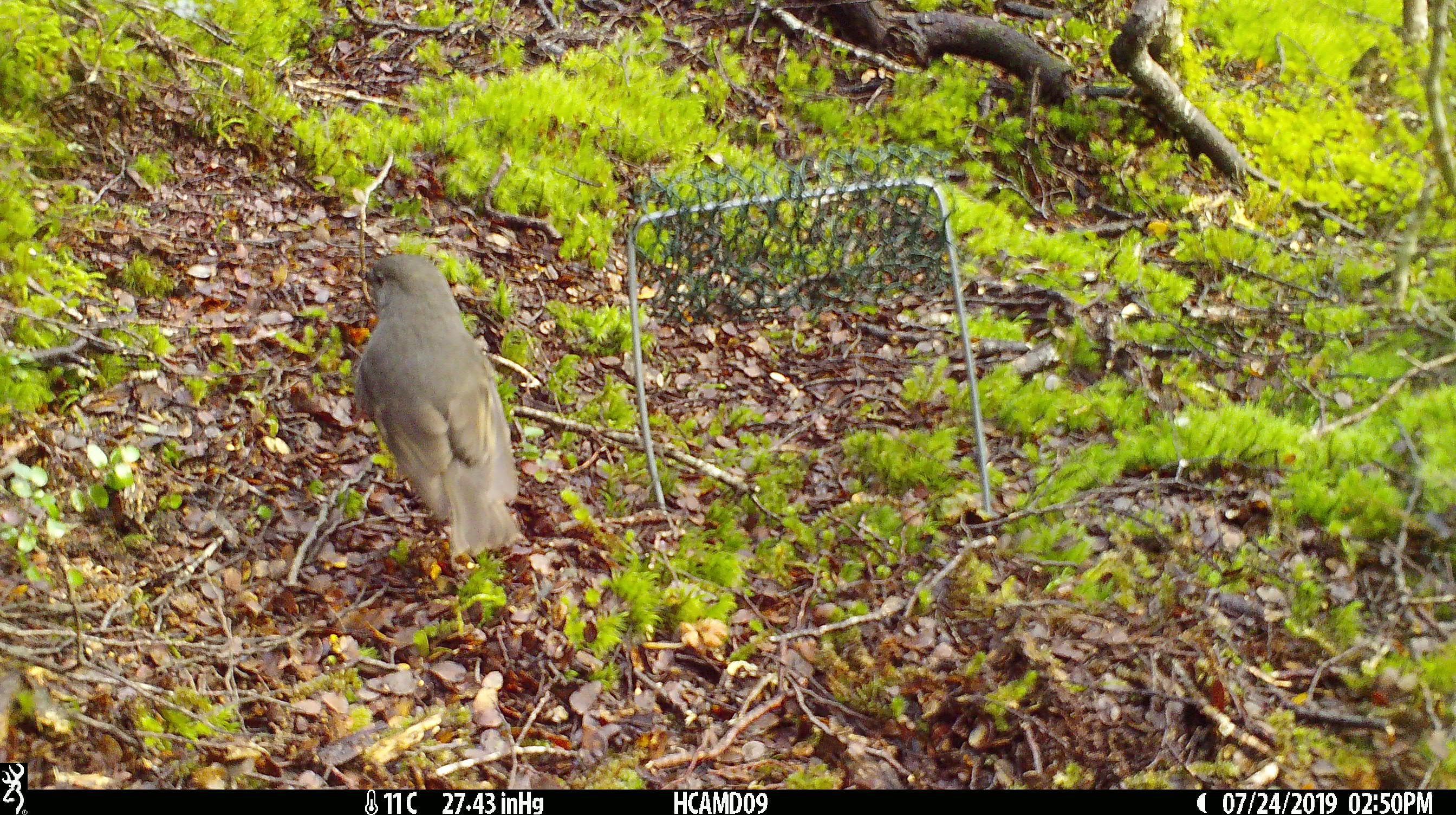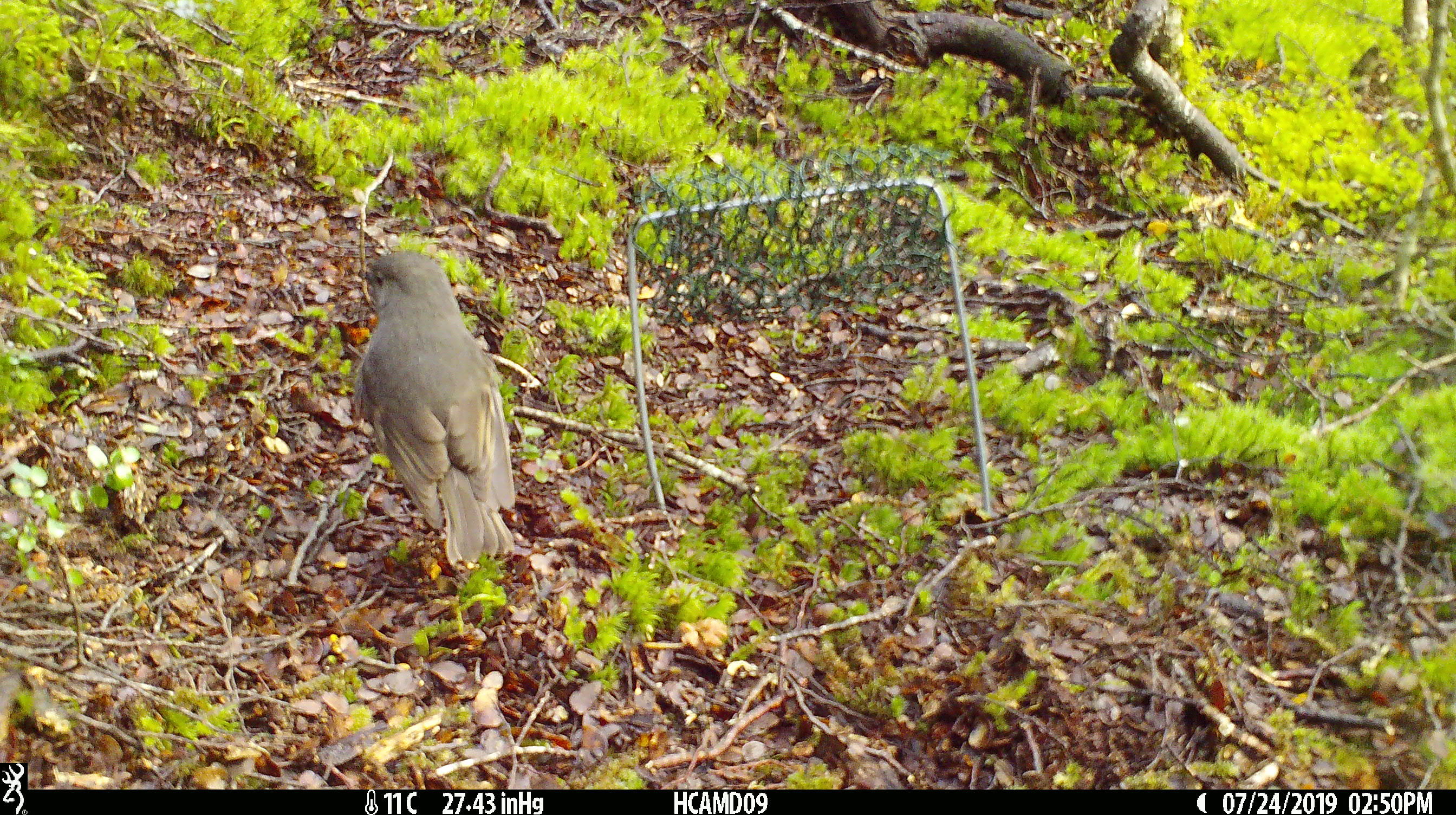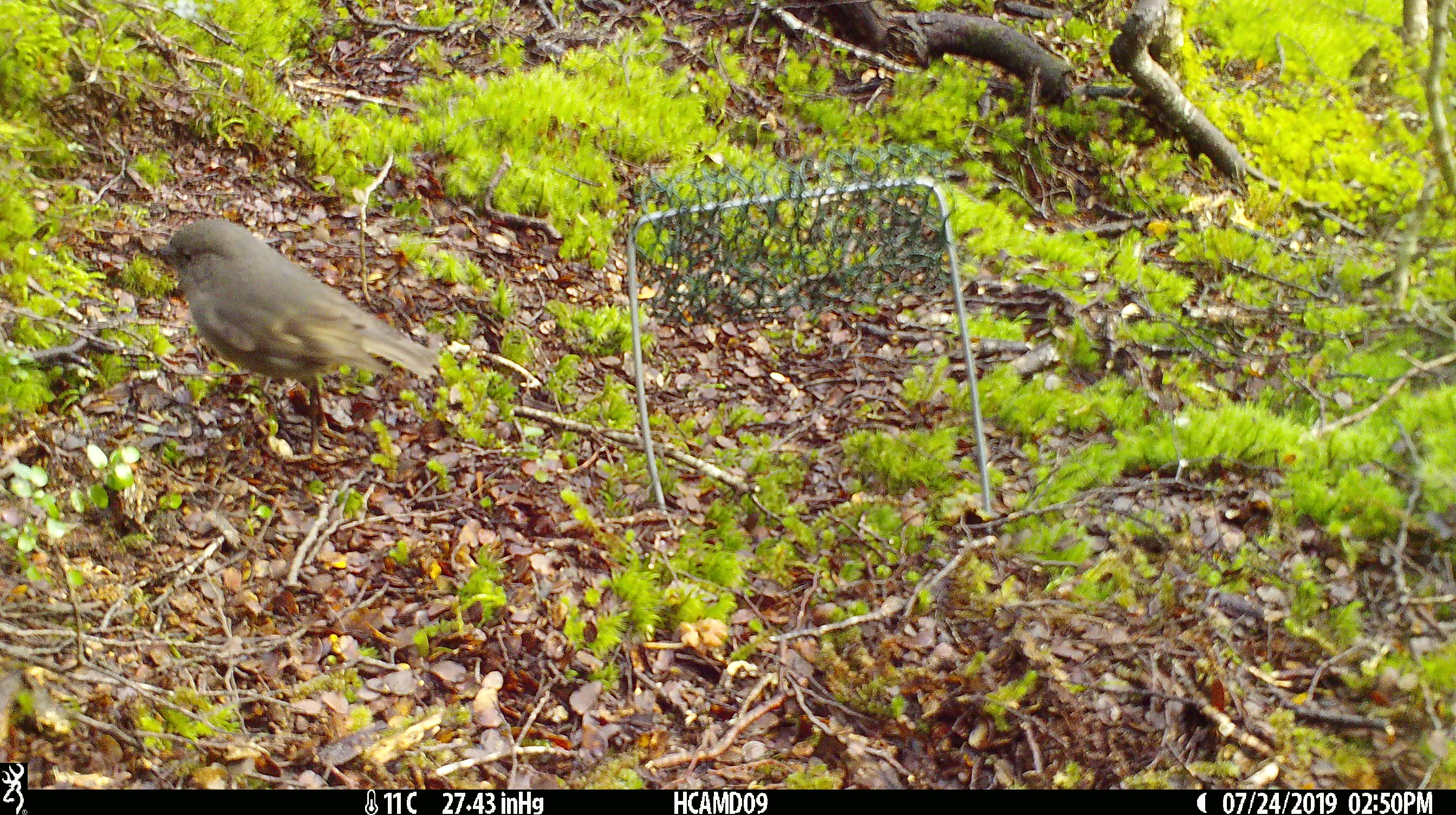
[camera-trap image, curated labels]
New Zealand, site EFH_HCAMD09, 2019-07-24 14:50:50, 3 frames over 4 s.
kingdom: Animalia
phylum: Chordata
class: Aves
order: Passeriformes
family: Petroicidae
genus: Petroica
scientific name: Petroica australis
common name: new zealand robin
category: robin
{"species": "robin (new zealand robin) (Petroica australis)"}